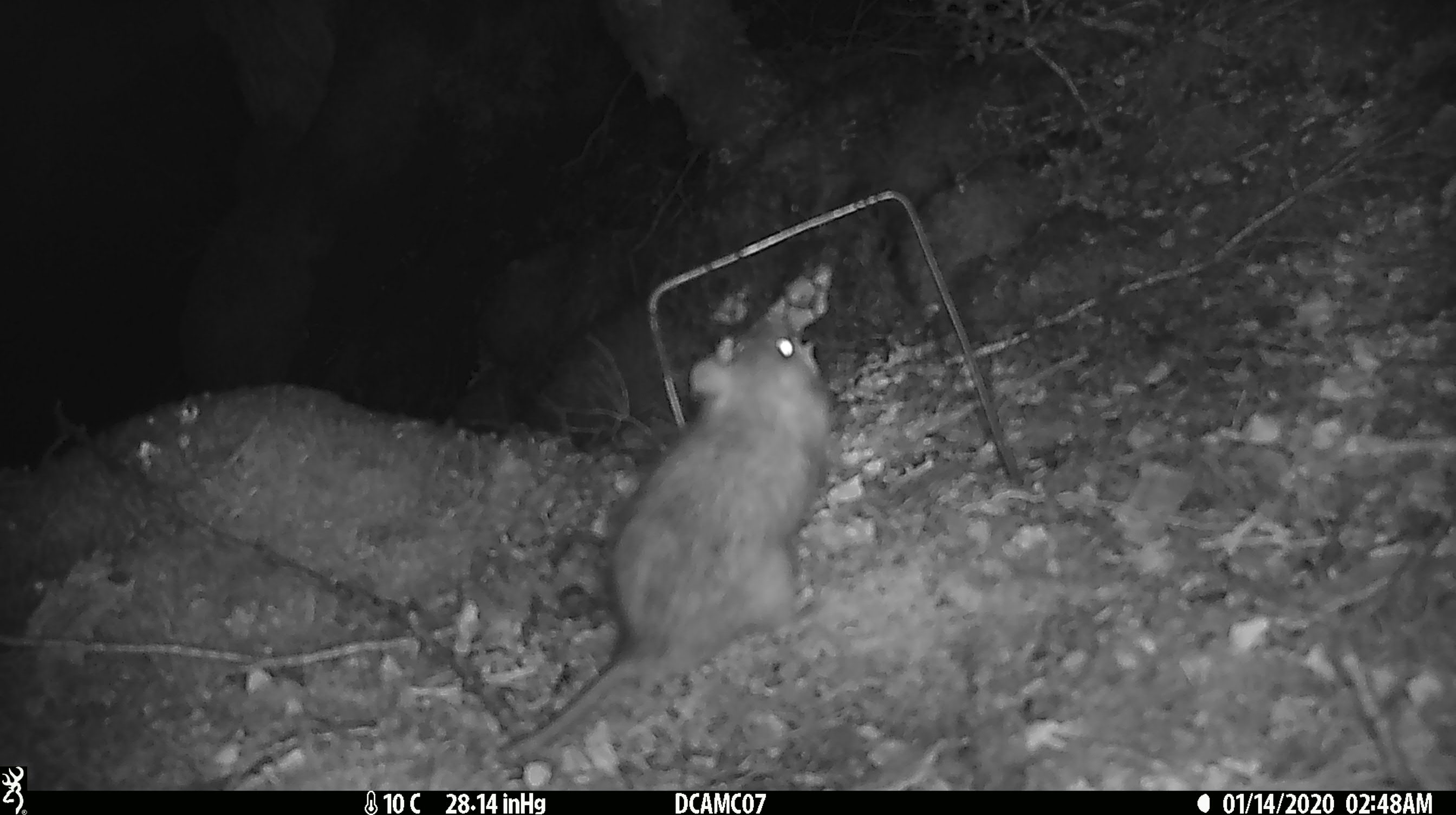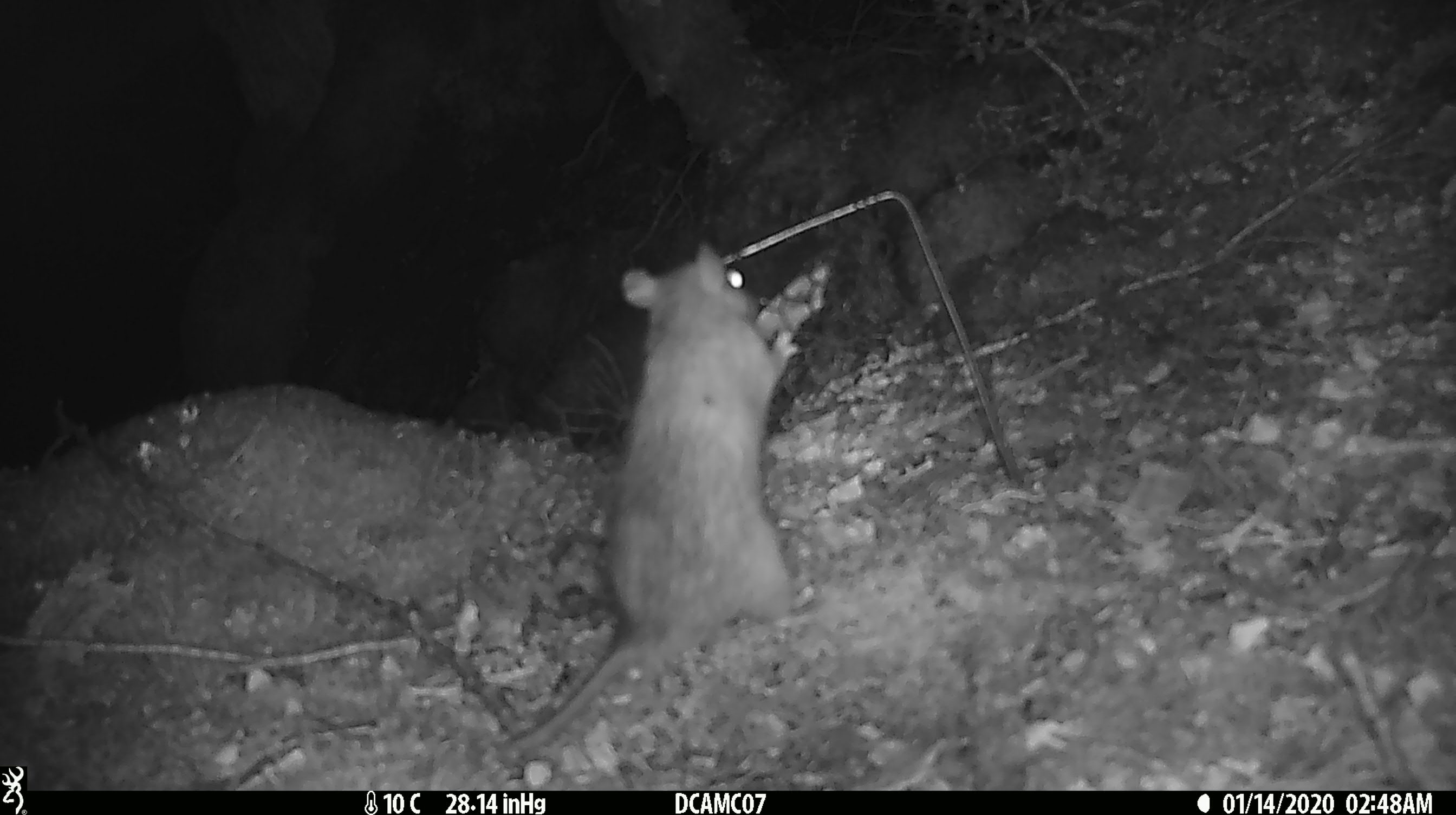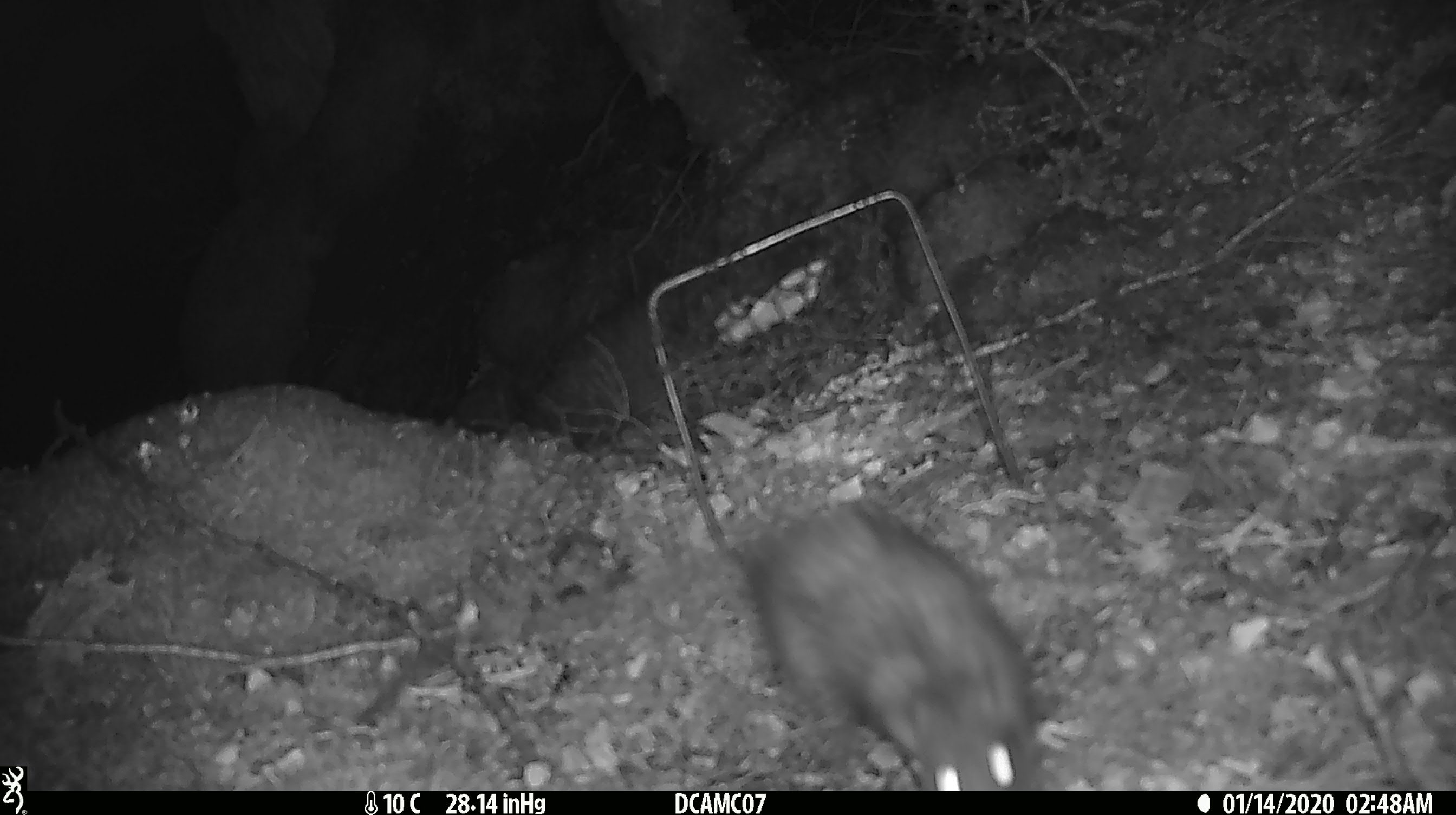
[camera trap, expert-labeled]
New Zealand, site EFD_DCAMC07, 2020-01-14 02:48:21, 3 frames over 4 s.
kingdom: Animalia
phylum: Chordata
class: Mammalia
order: Rodentia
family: Muridae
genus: Rattus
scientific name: Rattus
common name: rat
Rat (Rattus).